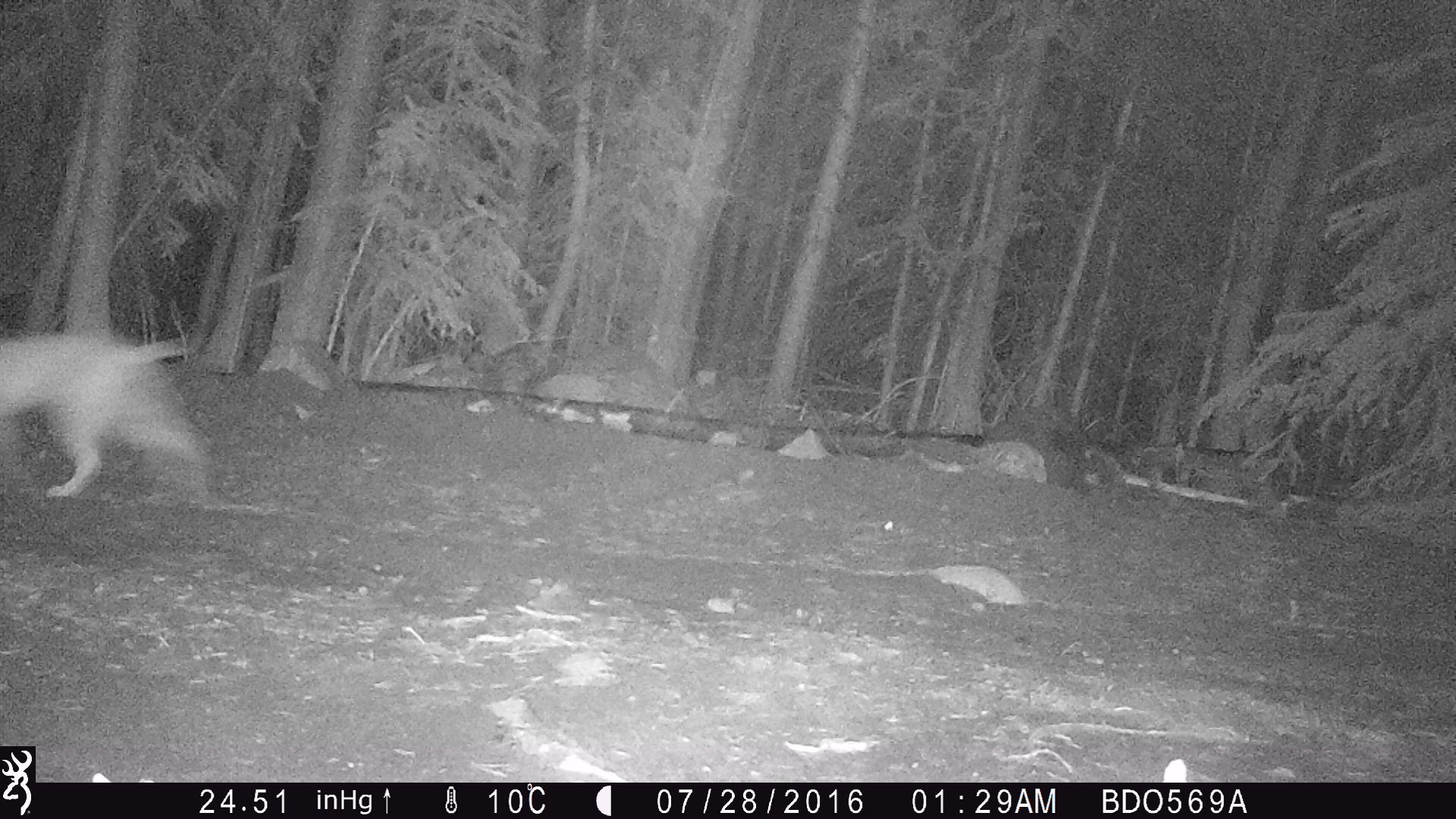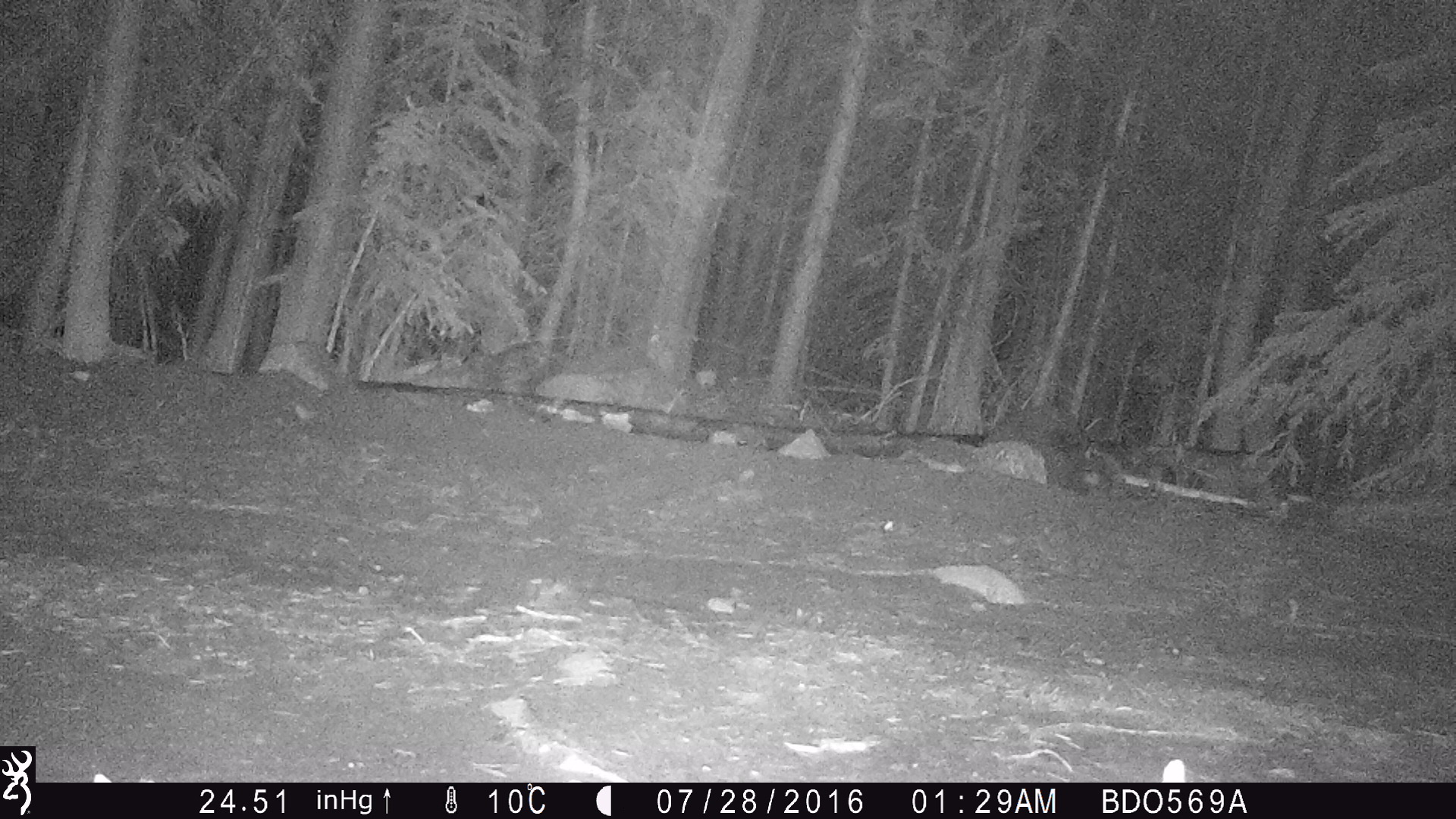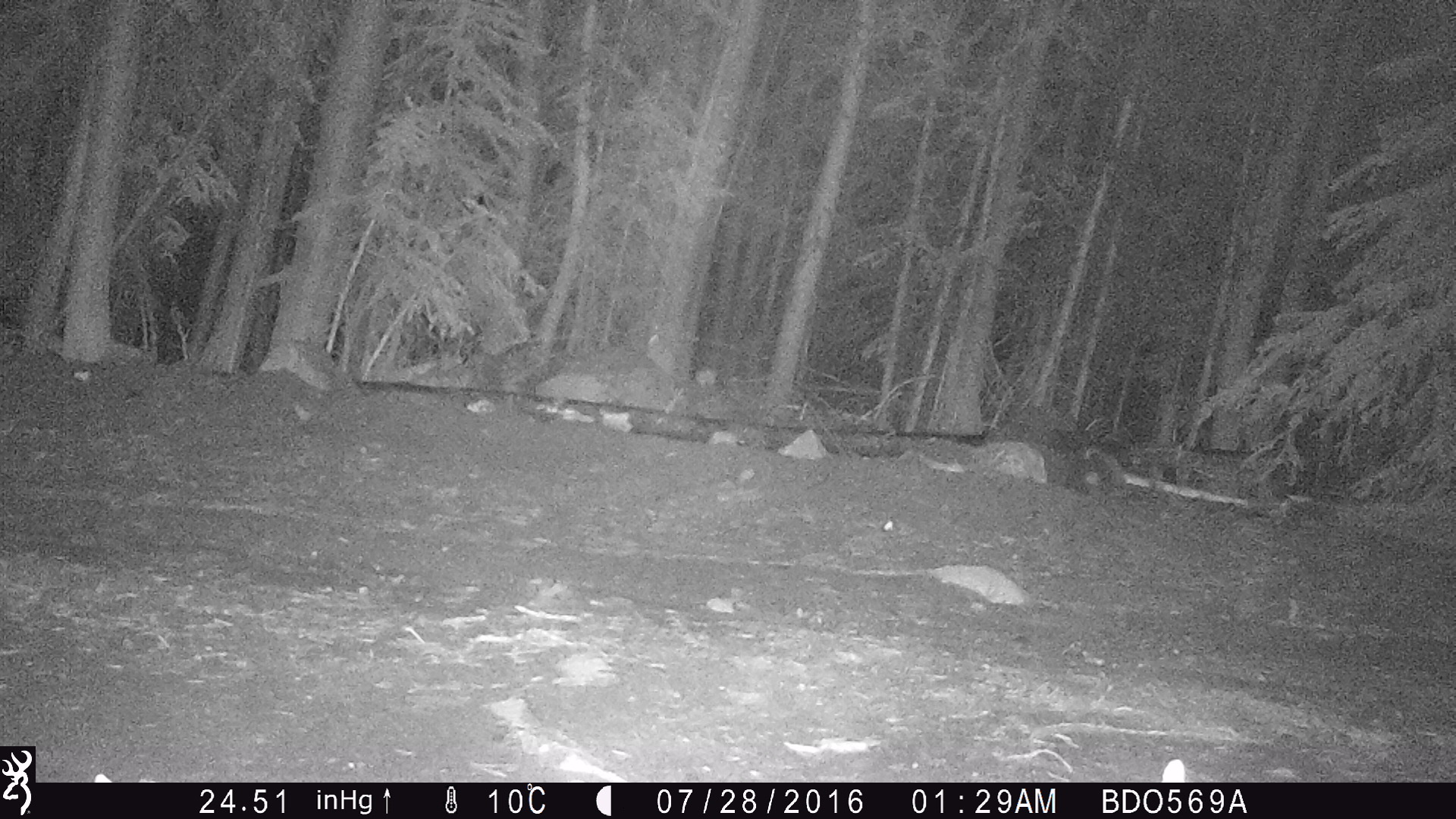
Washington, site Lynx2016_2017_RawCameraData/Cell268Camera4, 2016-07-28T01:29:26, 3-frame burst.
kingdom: Animalia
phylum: Chordata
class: Mammalia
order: Carnivora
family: Felidae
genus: Lynx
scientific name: Lynx rufus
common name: bobcat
Lynx rufus (bobcat). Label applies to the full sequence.